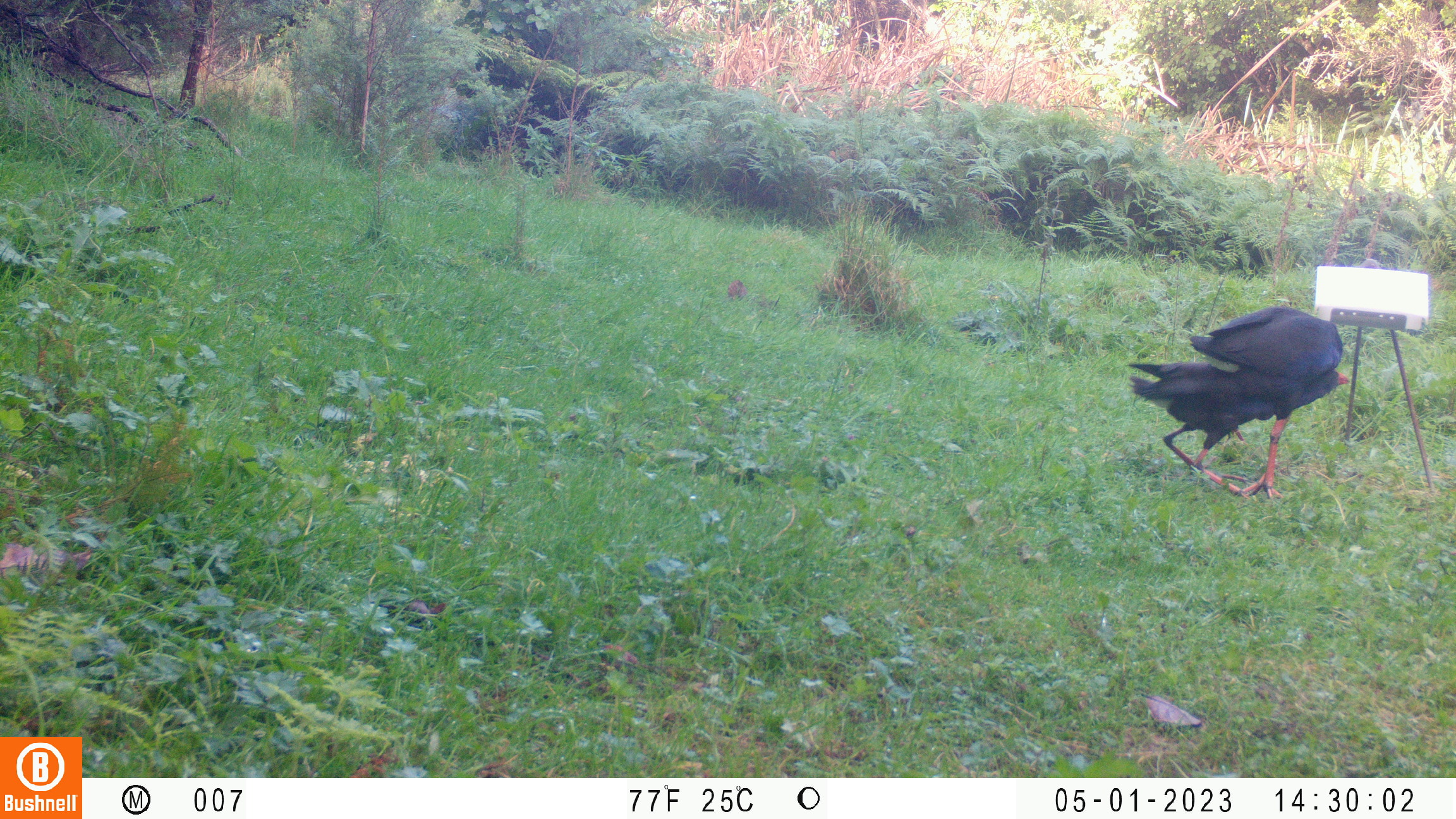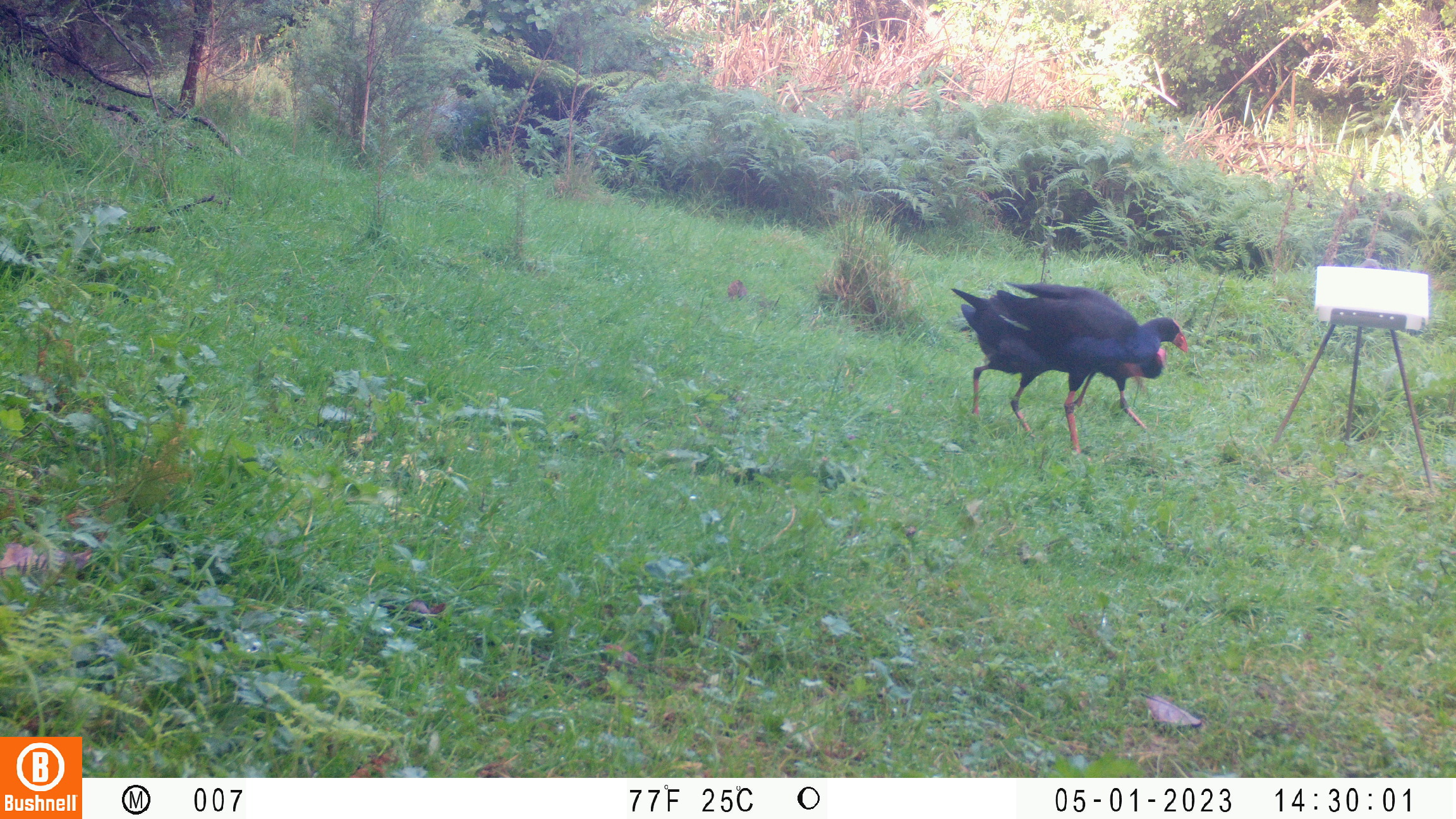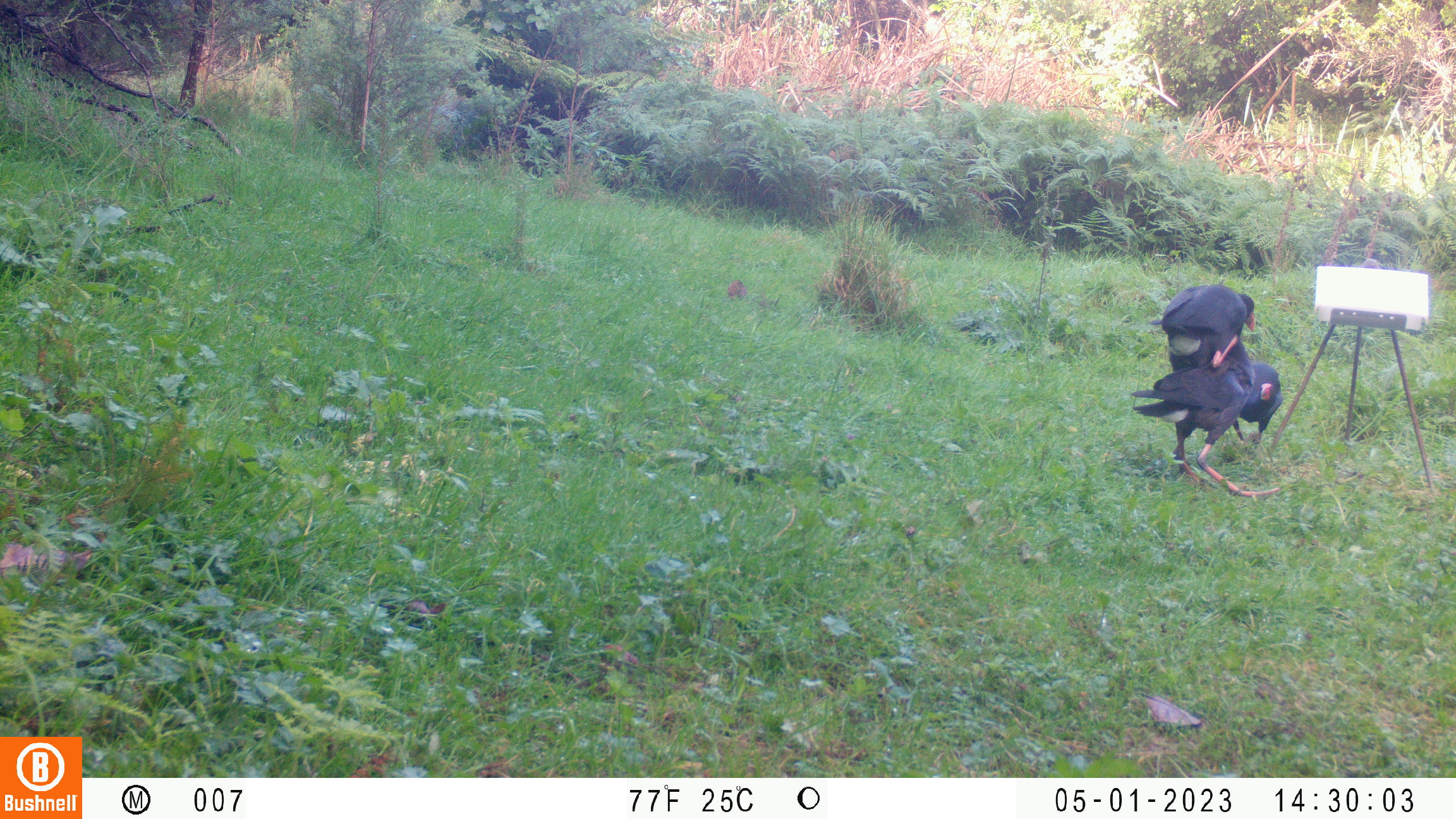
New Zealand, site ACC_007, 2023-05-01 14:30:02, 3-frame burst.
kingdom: Animalia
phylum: Chordata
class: Aves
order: Gruiformes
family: Rallidae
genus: Porphyrio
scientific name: Porphyrio melanotus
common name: australasian swamphen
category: pukeko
Pukeko (australasian swamphen) (Porphyrio melanotus).